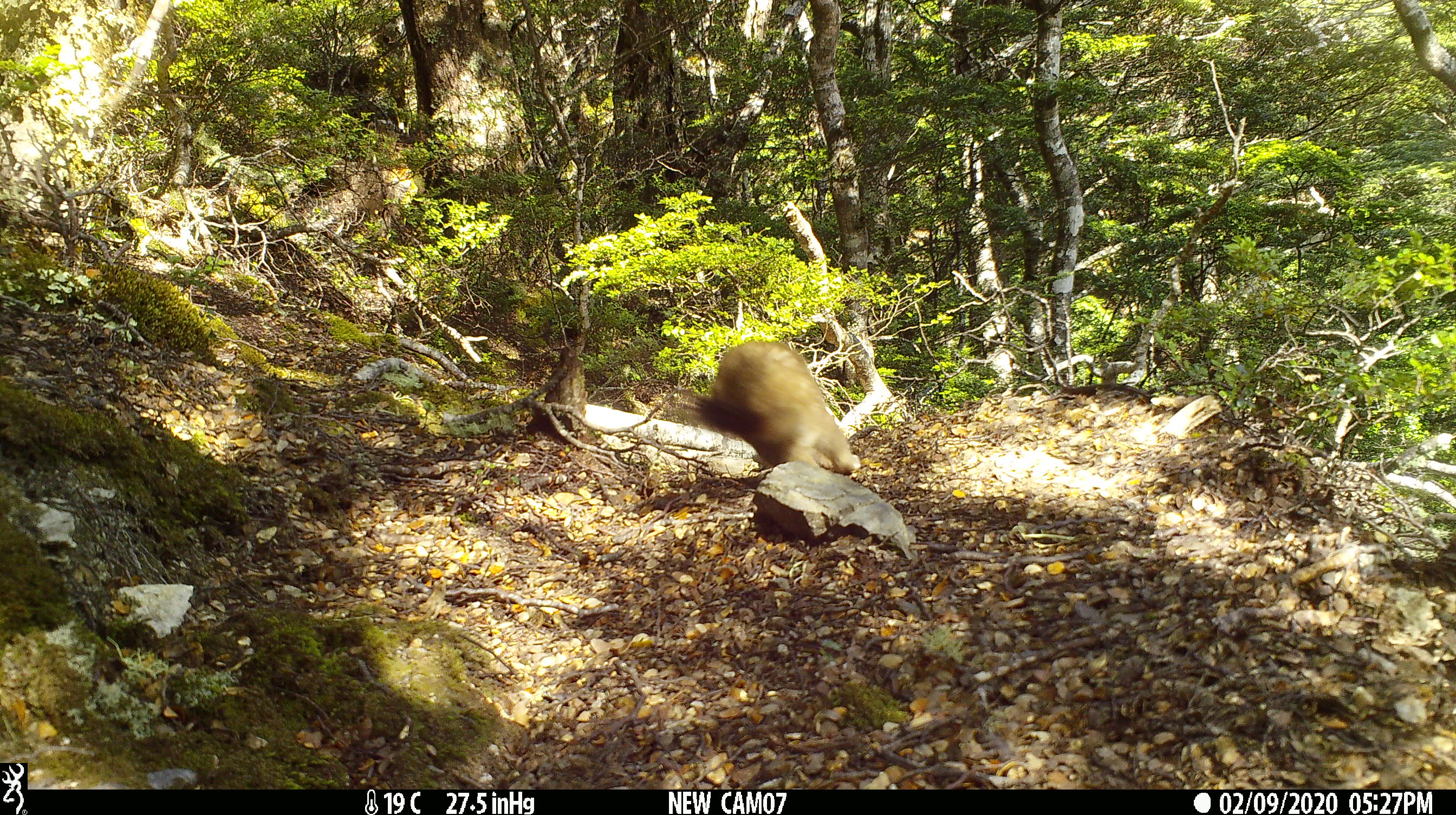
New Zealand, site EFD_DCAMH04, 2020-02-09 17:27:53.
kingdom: Animalia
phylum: Chordata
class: Mammalia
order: Carnivora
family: Mustelidae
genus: Mustela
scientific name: Mustela erminea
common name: stoat